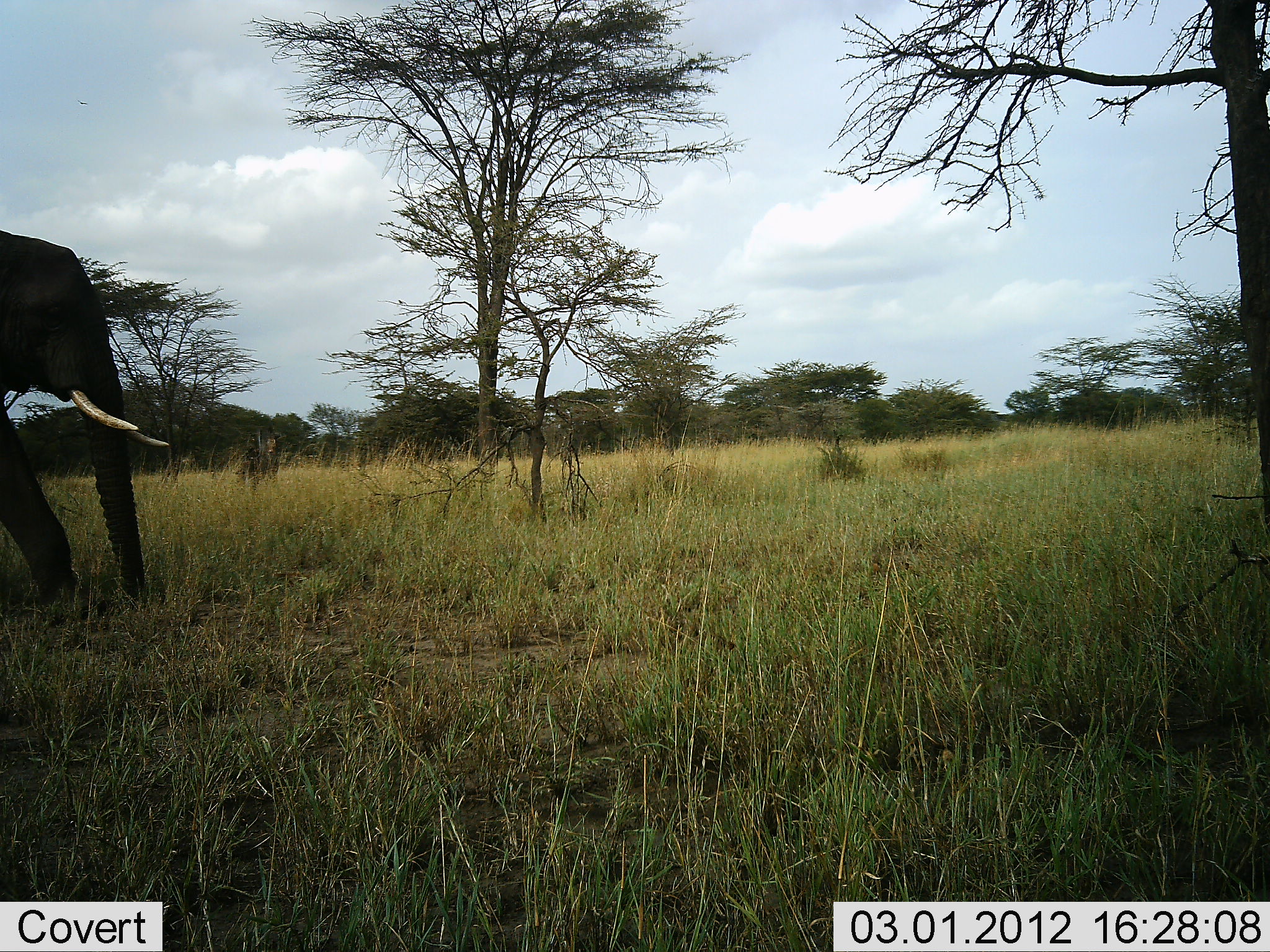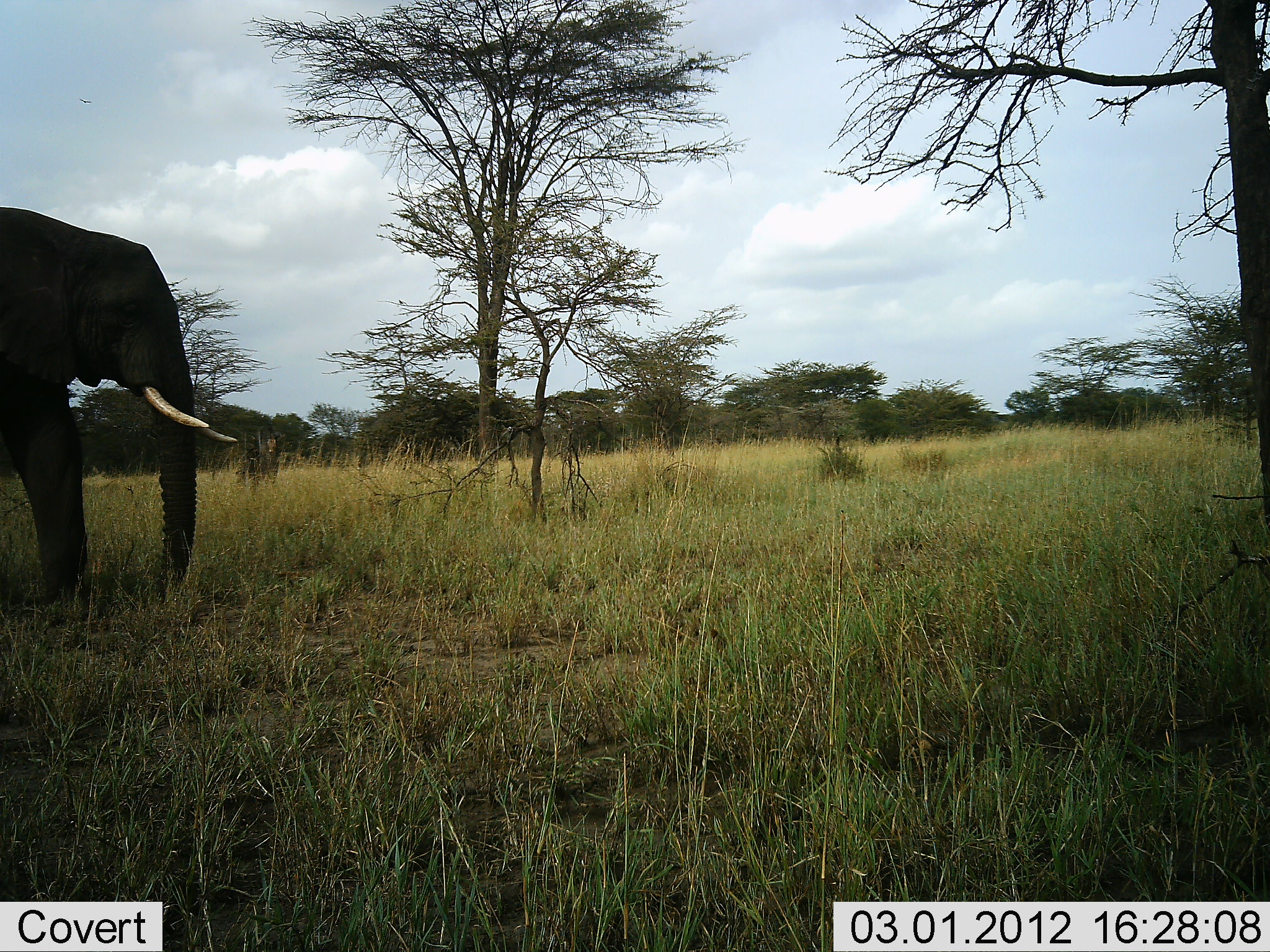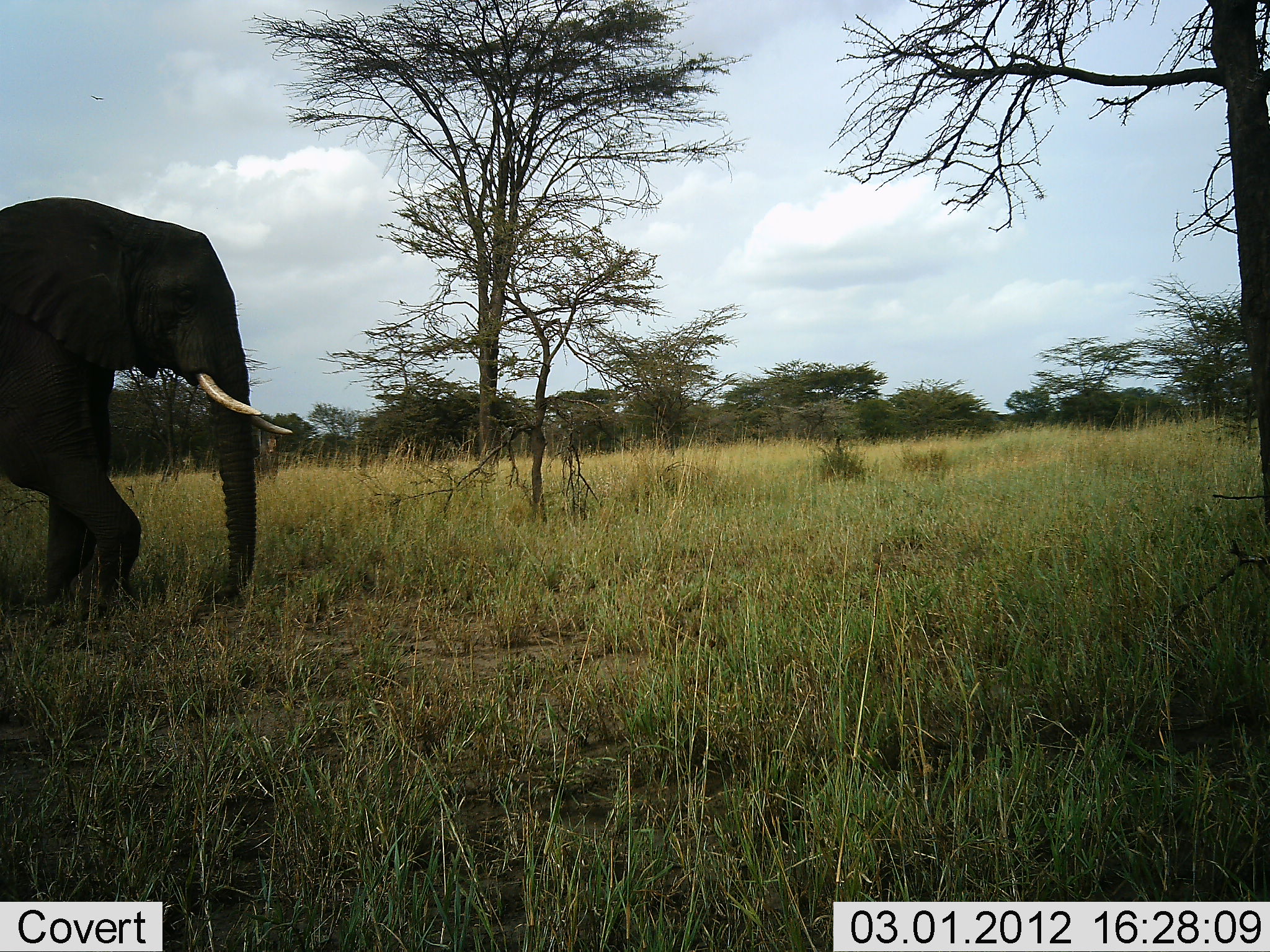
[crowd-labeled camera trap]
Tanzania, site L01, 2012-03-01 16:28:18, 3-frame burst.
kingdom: Animalia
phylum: Chordata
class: Mammalia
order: Proboscidea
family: Elephantidae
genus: Loxodonta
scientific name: Loxodonta africana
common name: african bush elephant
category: elephant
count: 1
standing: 4%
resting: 0%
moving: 96%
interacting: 0%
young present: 0%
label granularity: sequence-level